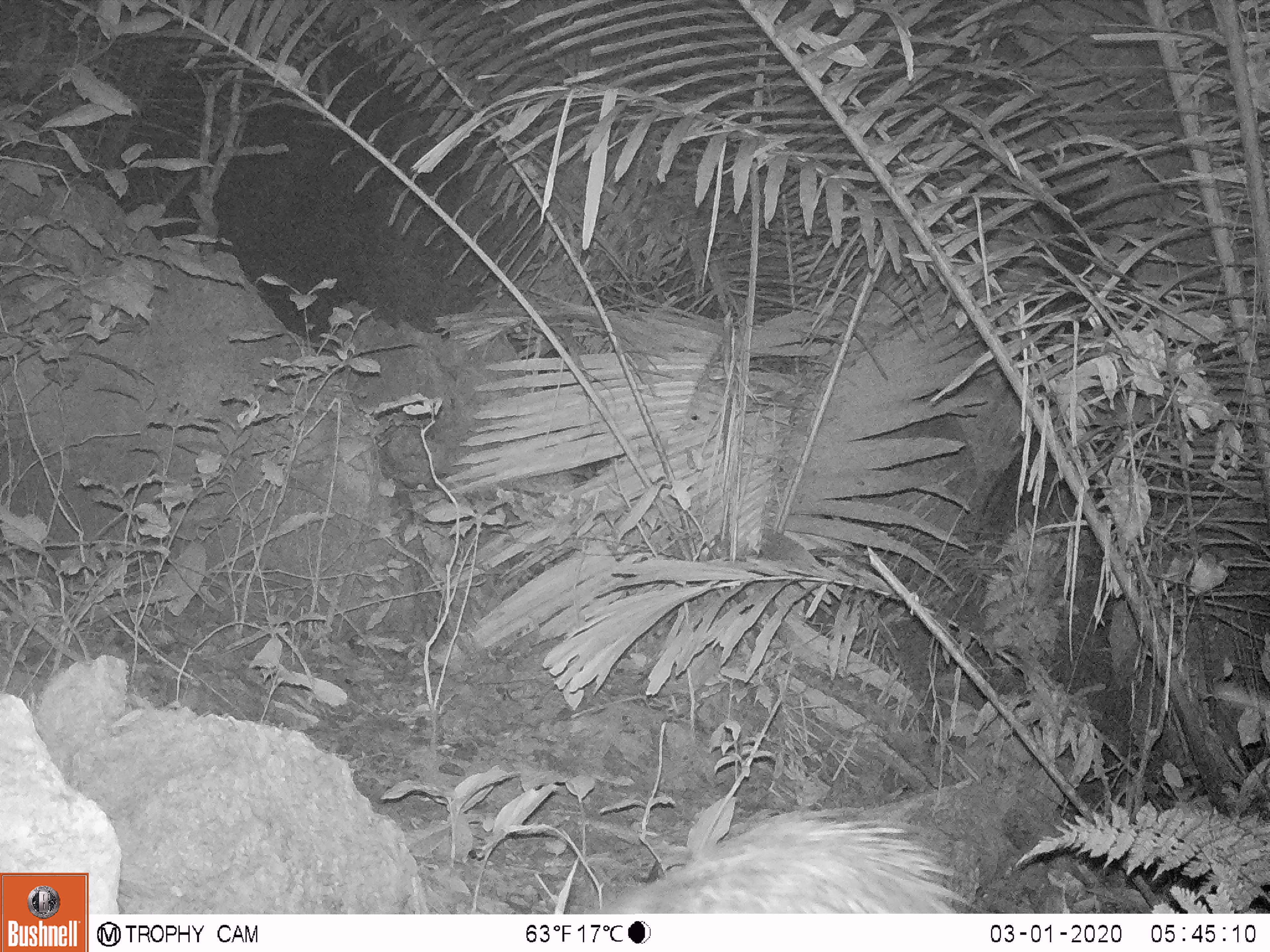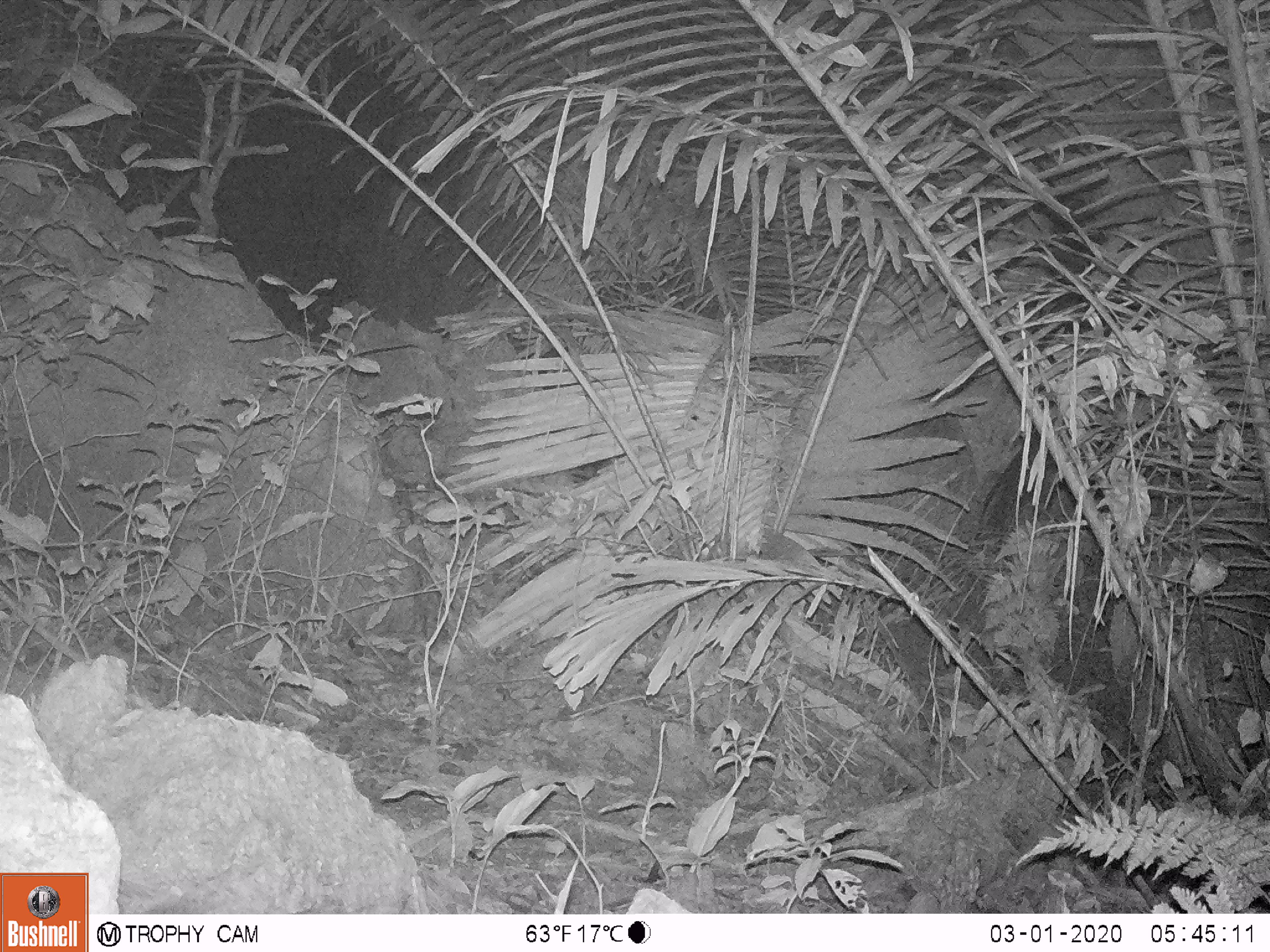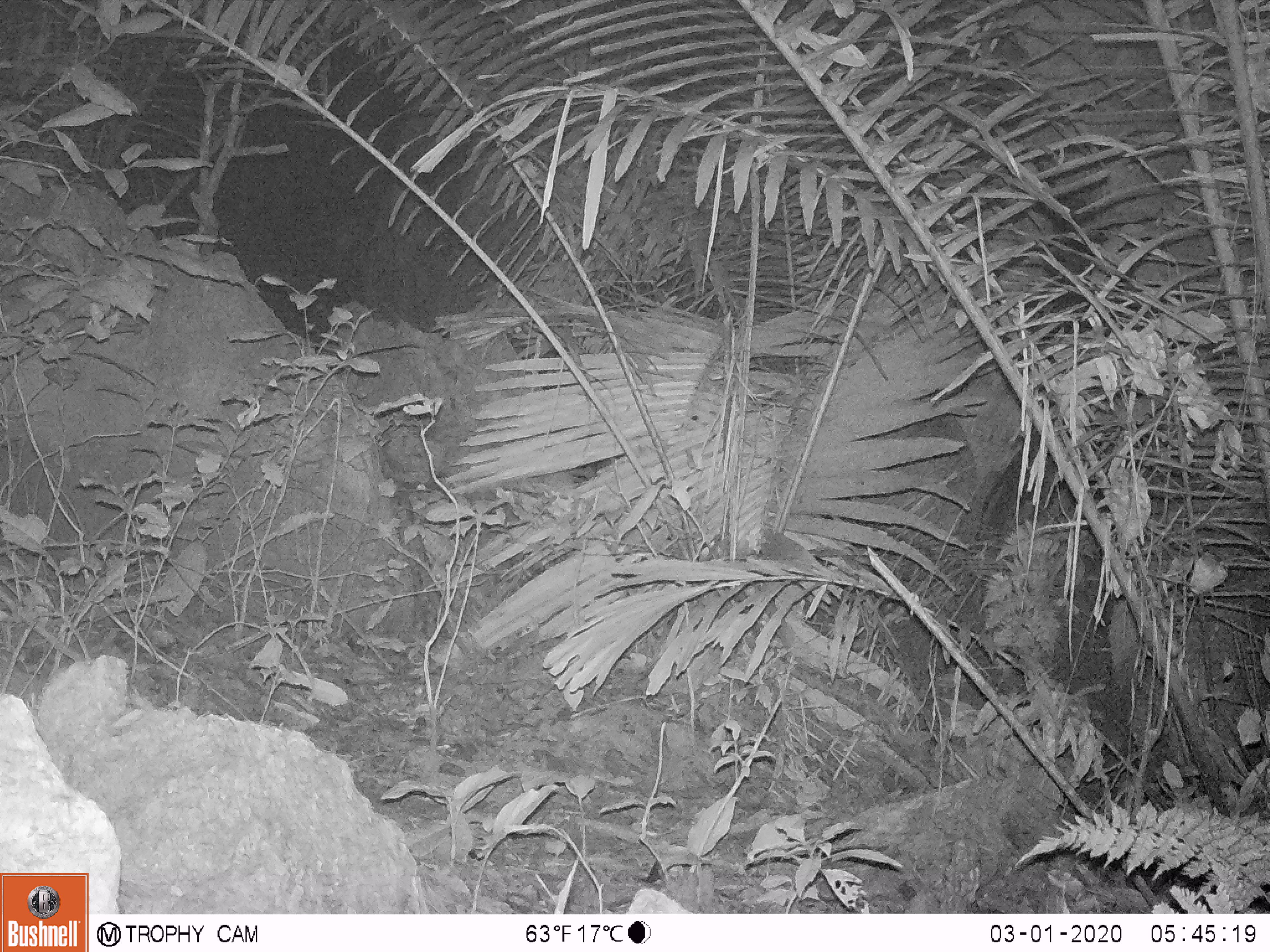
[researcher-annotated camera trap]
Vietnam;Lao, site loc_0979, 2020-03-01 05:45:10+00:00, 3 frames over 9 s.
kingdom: Animalia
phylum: Chordata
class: Mammalia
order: Rodentia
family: Hystricidae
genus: Atherurus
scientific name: Atherurus macrourus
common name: asiatic brush-tailed porcupine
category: asiatic brush tailed porcupine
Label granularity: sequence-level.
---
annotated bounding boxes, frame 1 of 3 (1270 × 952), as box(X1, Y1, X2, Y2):
asiatic brush tailed porcupine: box(593, 804, 984, 913)